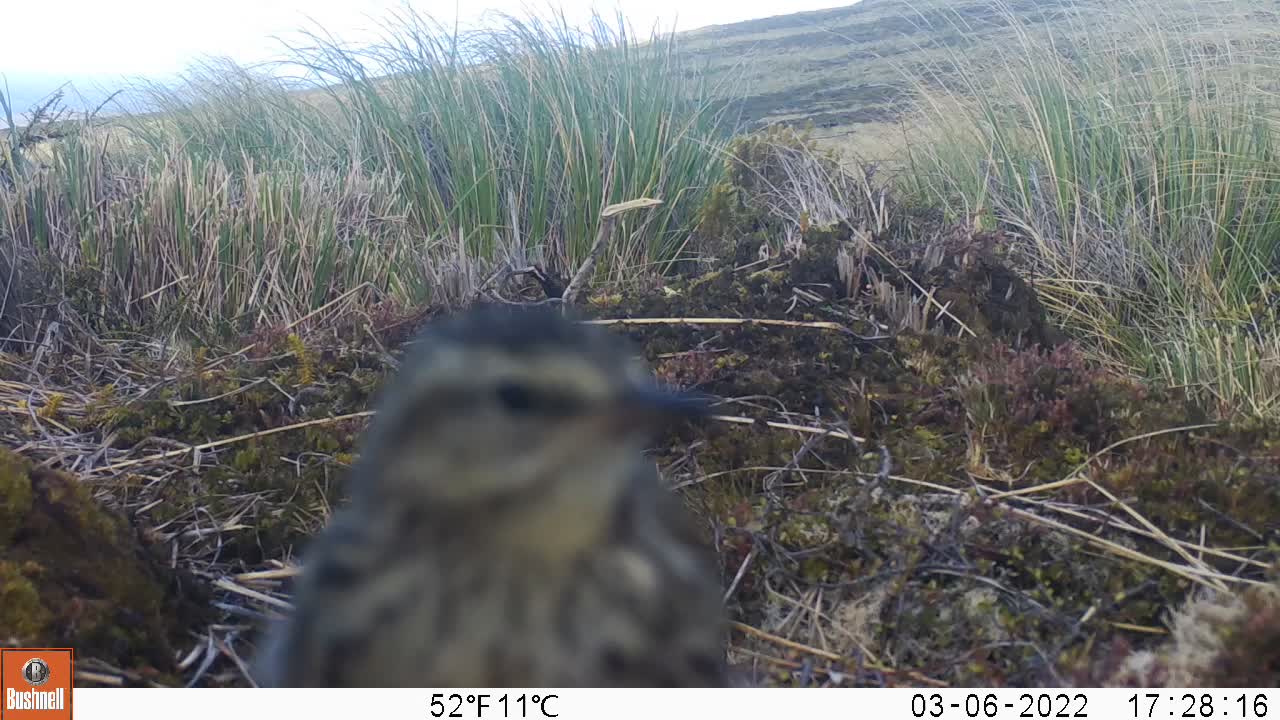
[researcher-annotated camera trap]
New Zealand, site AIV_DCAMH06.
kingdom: Animalia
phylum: Chordata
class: Aves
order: Passeriformes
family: Motacillidae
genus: Anthus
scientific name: Anthus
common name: pipit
Pipit (Anthus).